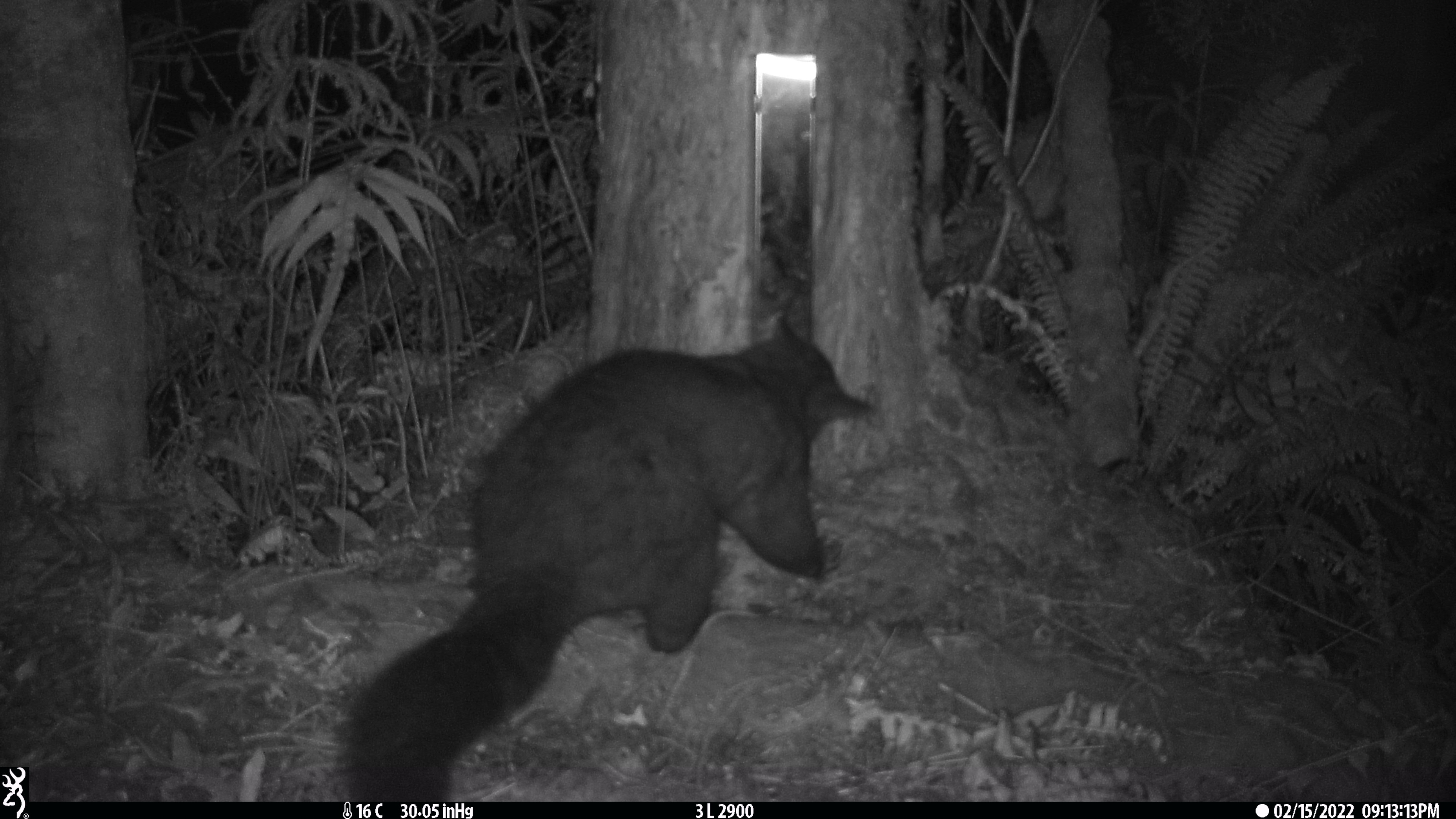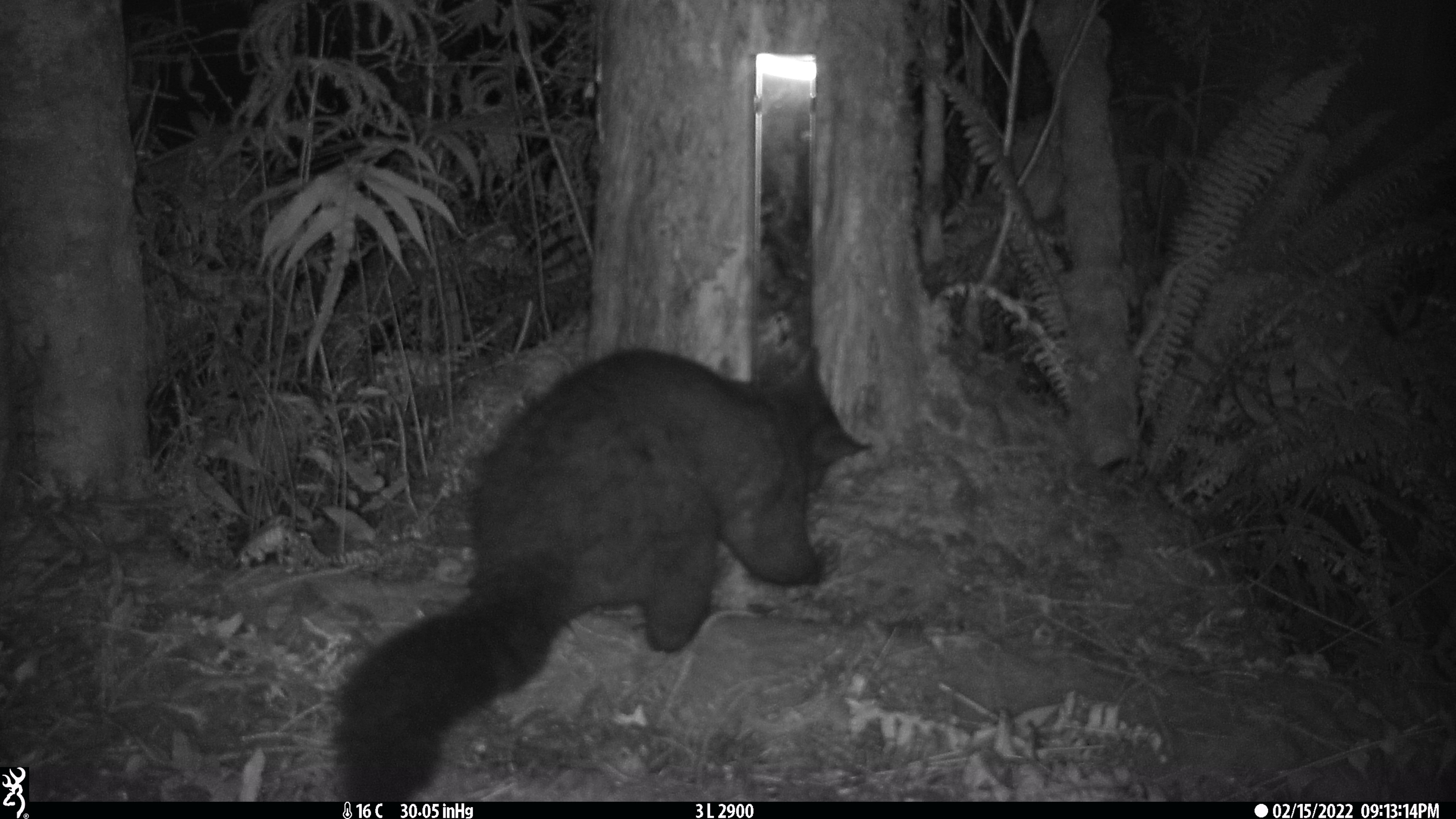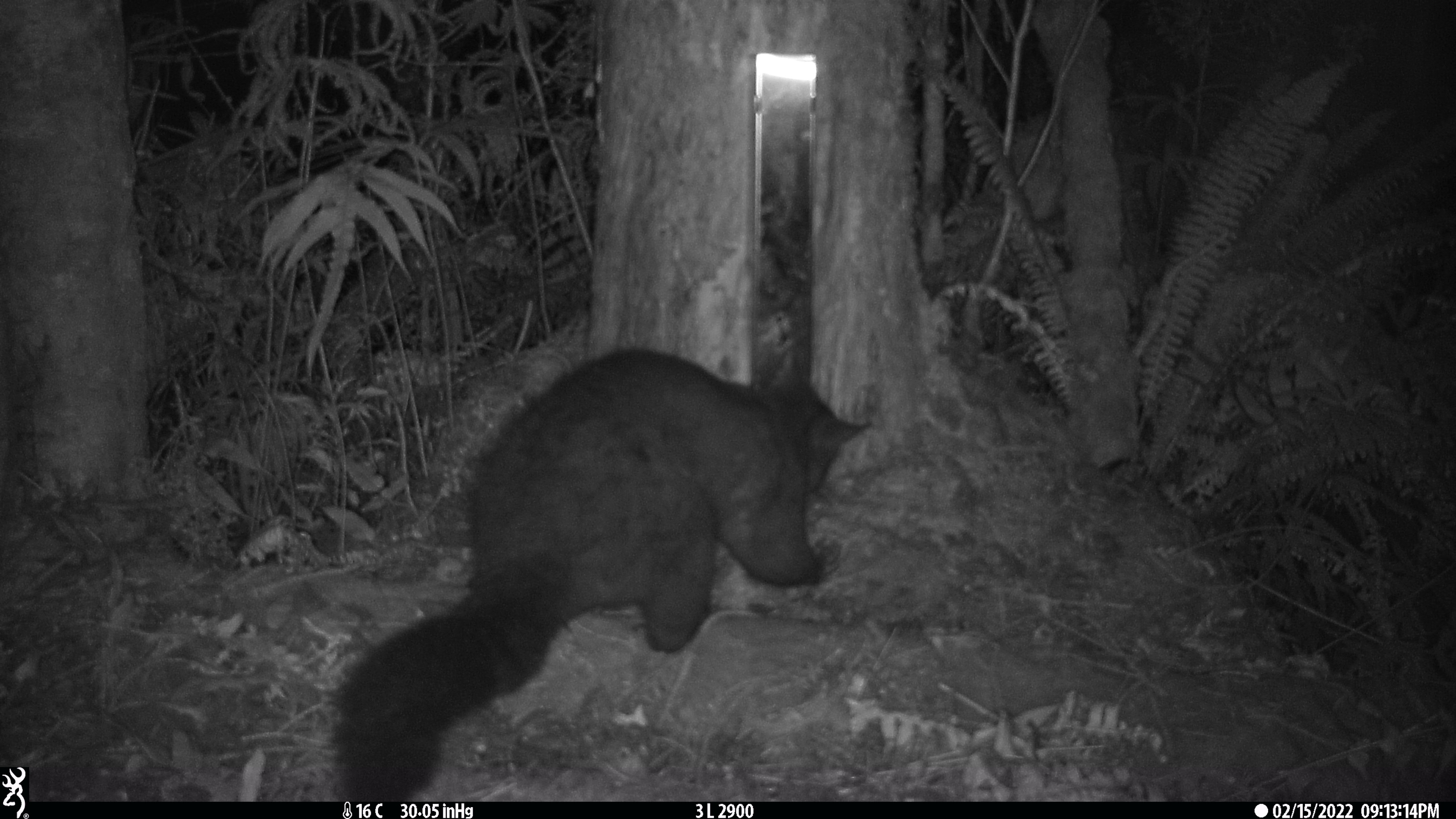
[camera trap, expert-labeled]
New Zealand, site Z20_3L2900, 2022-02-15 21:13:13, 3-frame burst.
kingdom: Animalia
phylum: Chordata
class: Mammalia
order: Diprotodontia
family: Phalangeridae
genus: Trichosurus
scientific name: Trichosurus vulpecula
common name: common brushtail possum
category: possum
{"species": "possum (common brushtail possum) (Trichosurus vulpecula)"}